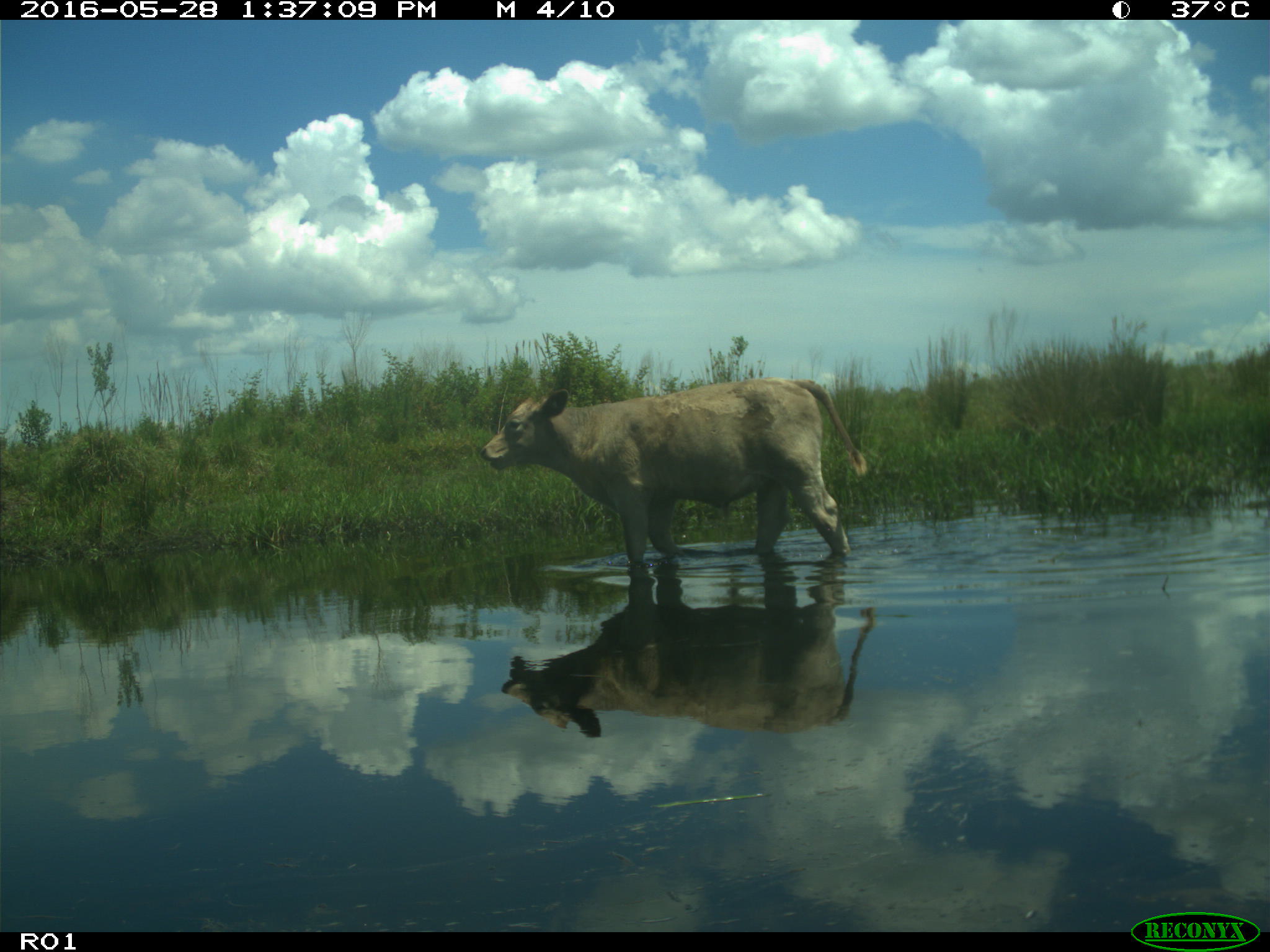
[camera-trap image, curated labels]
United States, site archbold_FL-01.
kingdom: Animalia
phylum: Chordata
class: Mammalia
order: Artiodactyla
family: Bovidae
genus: Bos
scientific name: Bos taurus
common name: domestic cow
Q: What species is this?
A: Bos taurus (domestic cow).